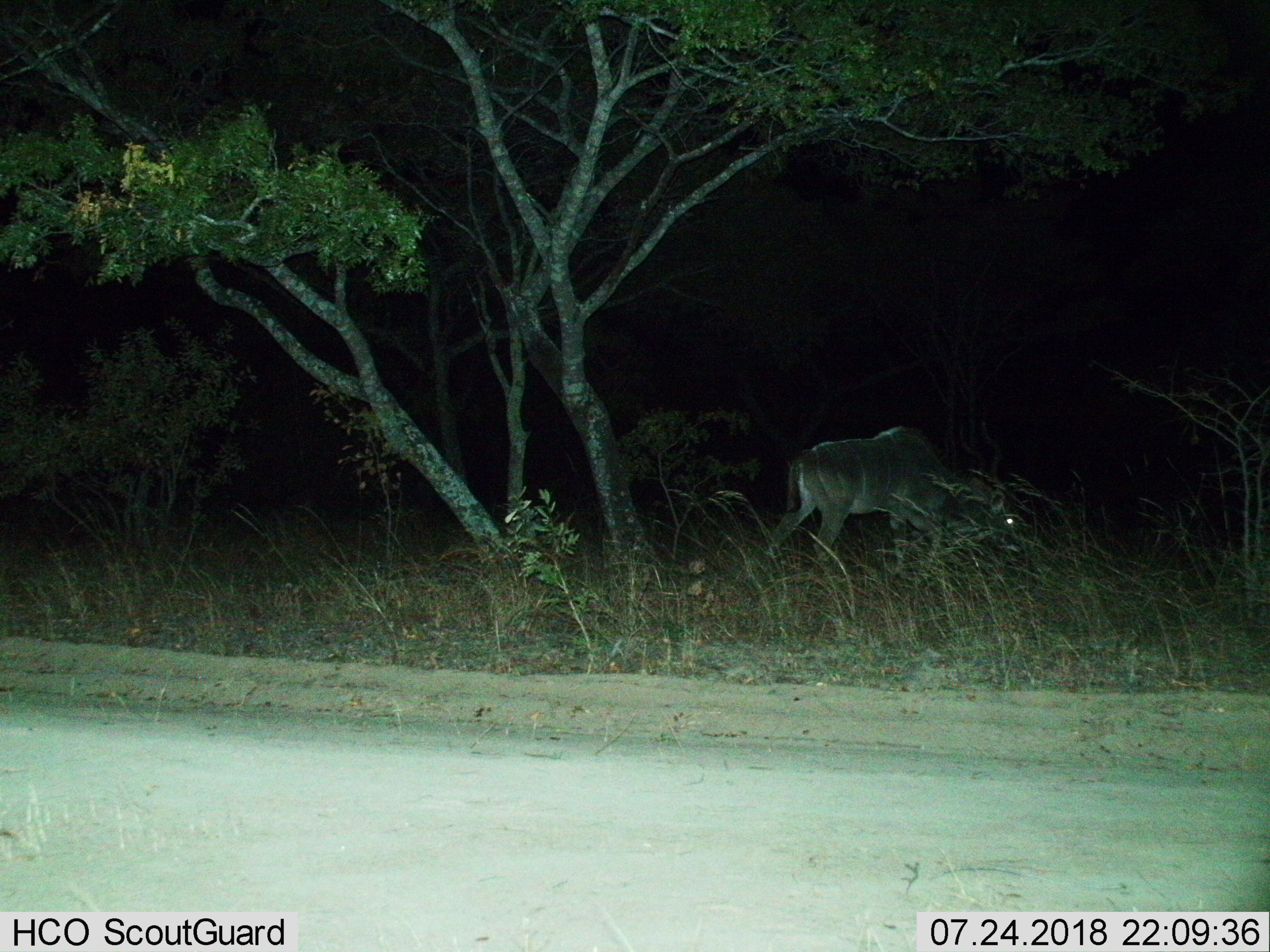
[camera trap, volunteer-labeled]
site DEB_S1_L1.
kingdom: Animalia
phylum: Chordata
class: Mammalia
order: Artiodactyla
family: Bovidae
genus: Tragelaphus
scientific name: Tragelaphus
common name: kudu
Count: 1.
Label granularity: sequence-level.